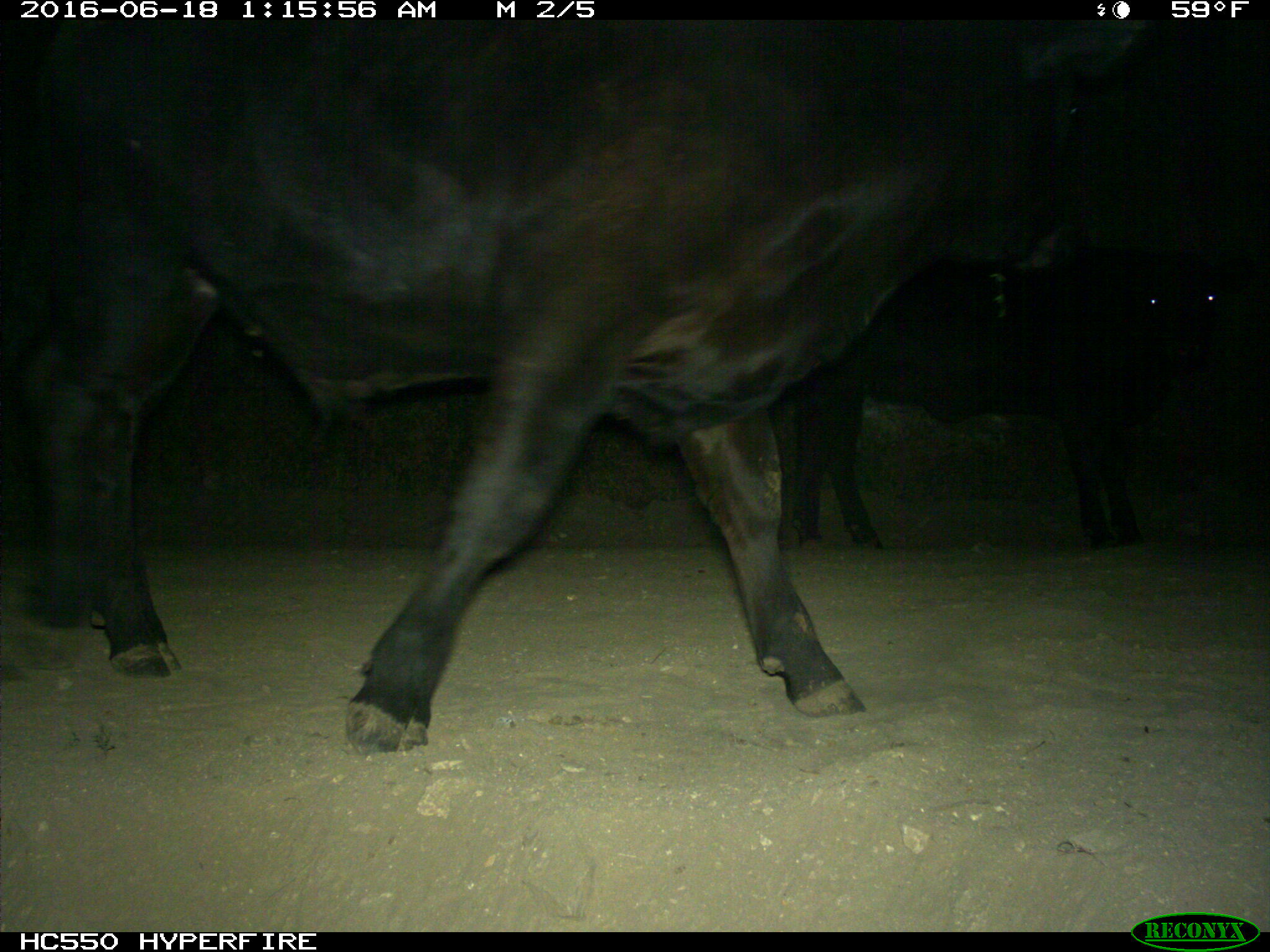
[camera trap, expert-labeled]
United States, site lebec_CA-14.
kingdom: Animalia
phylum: Chordata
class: Mammalia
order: Artiodactyla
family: Bovidae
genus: Bos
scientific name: Bos taurus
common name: domestic cow